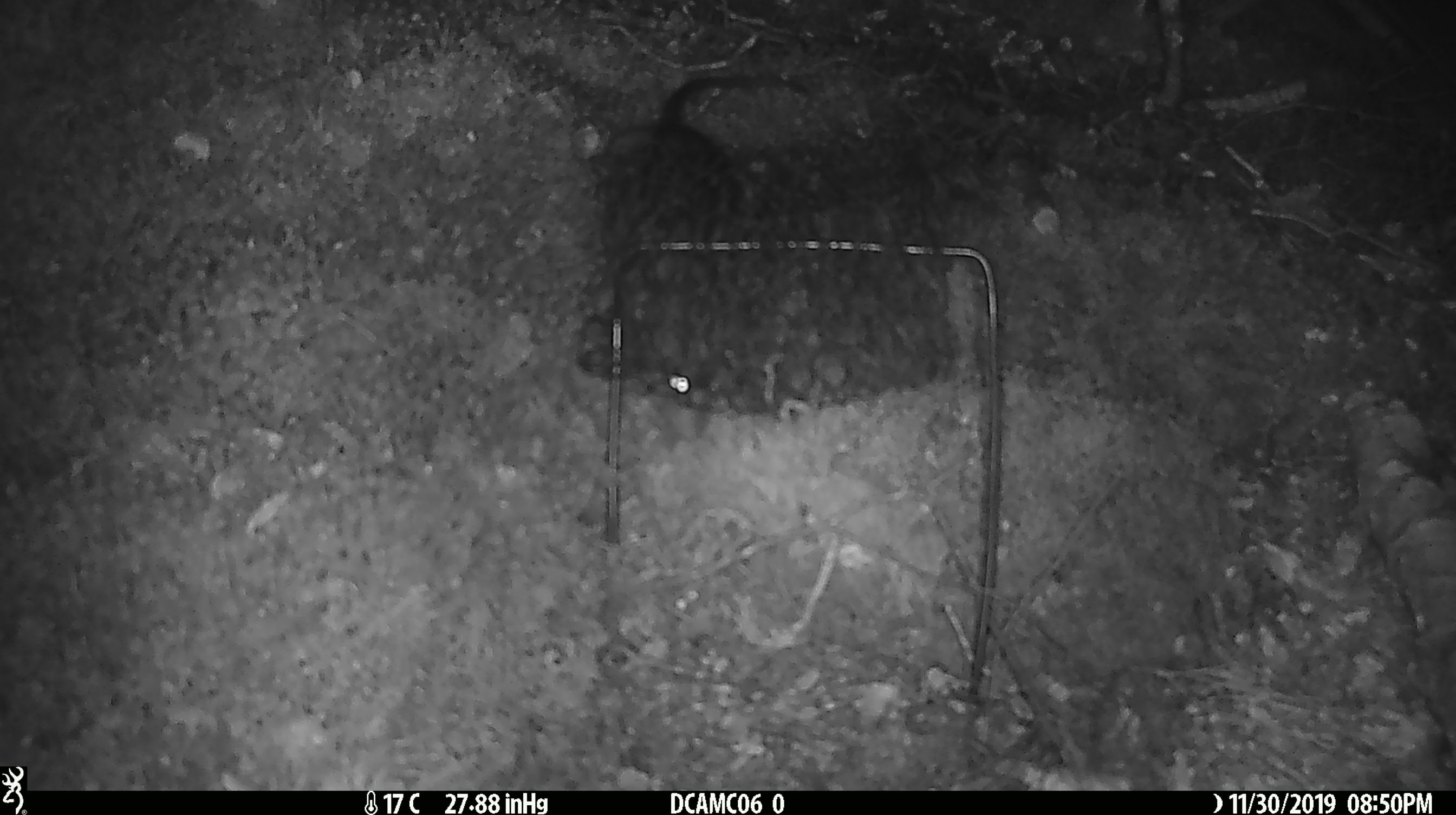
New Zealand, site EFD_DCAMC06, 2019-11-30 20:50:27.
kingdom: Animalia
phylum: Chordata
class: Mammalia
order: Rodentia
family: Muridae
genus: Mus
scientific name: Mus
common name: mouse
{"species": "mouse (Mus)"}